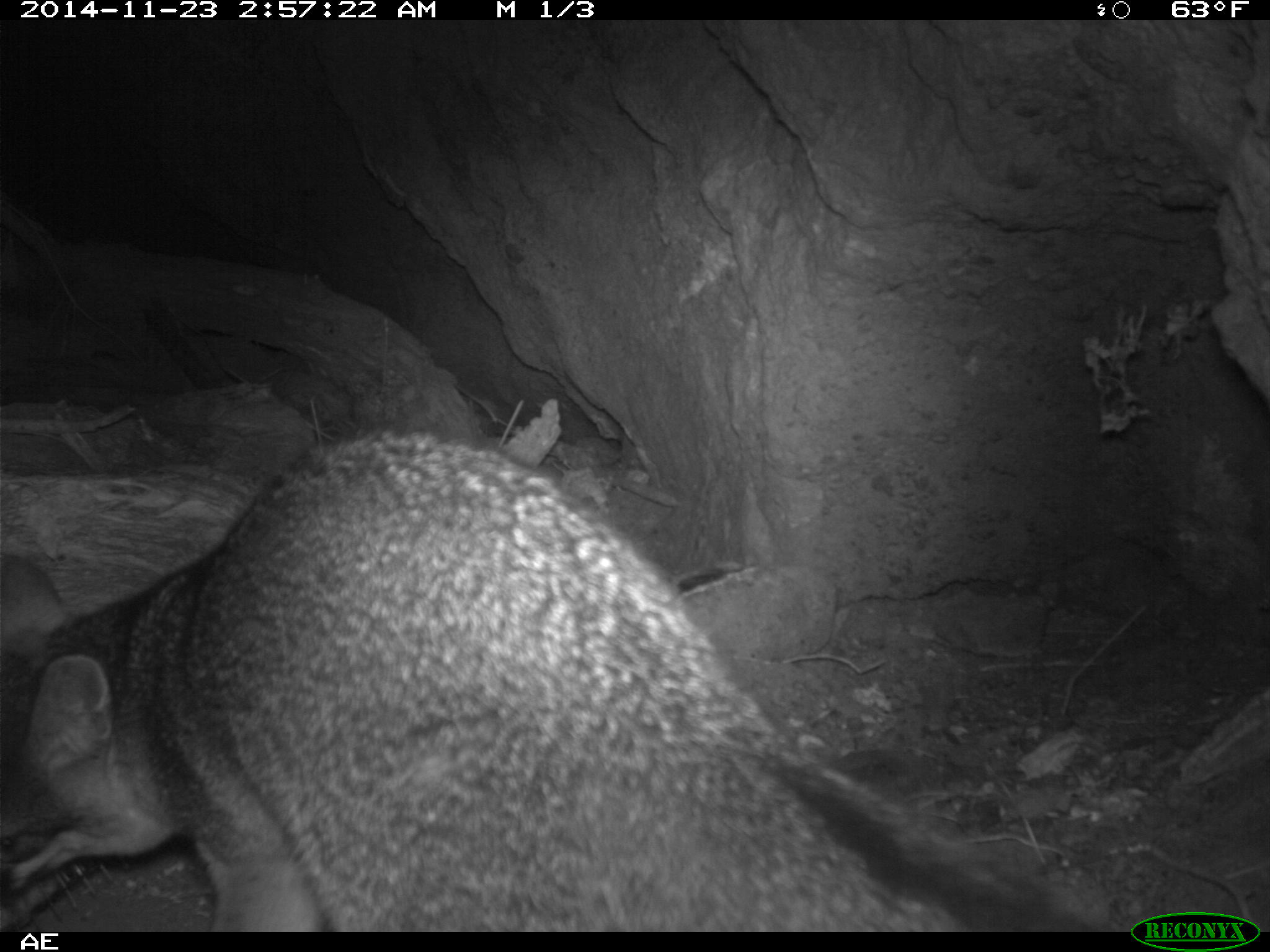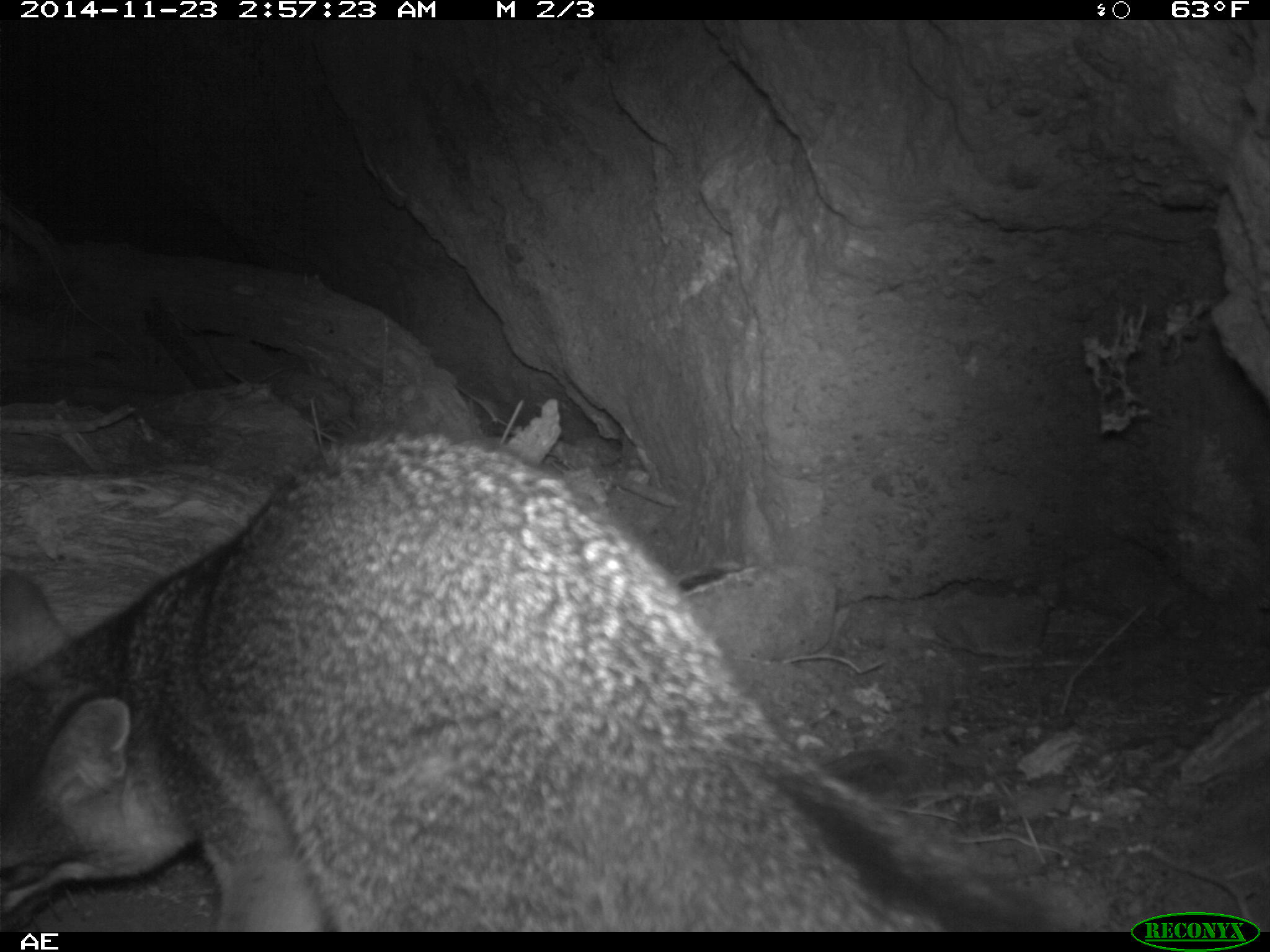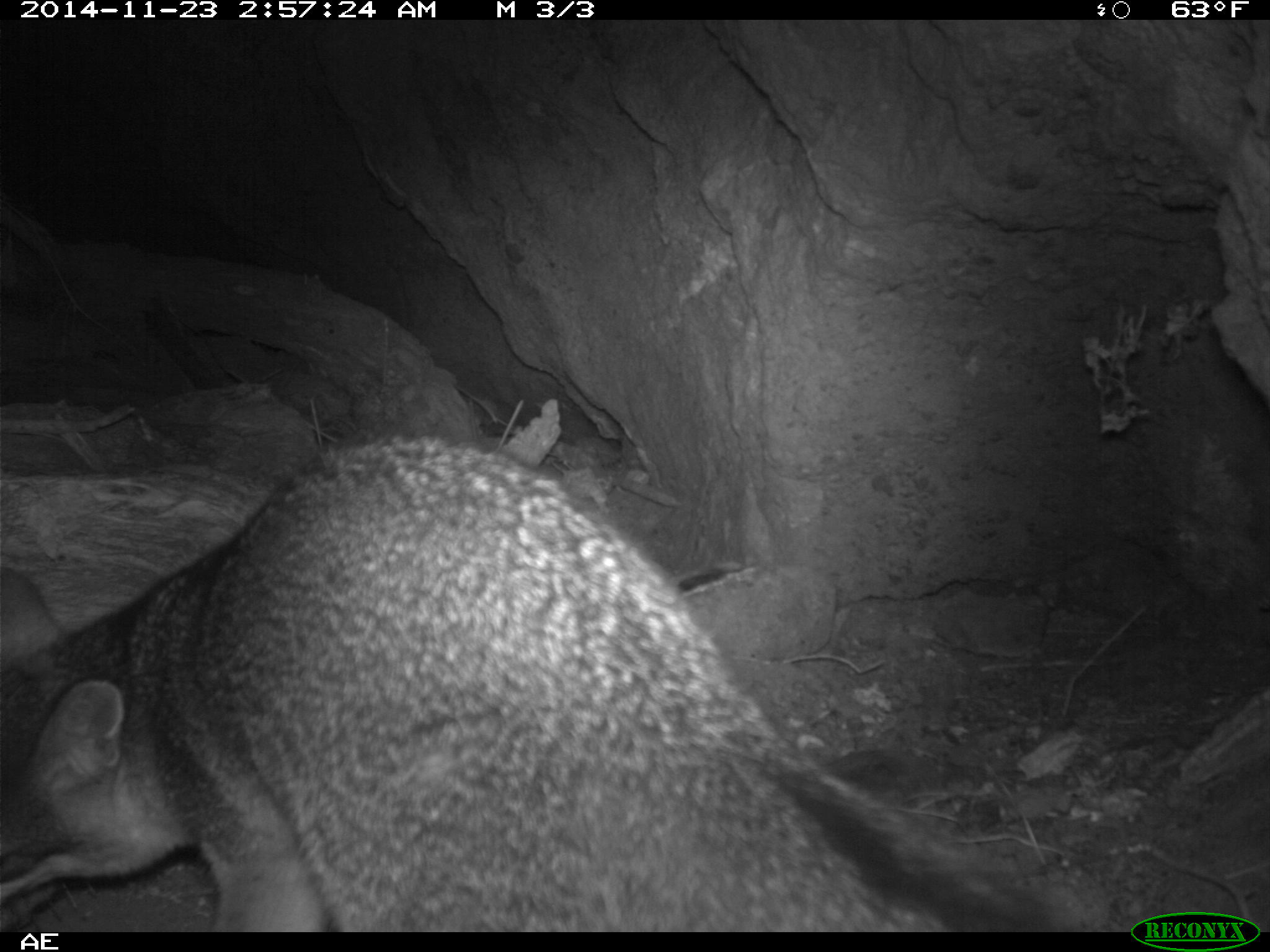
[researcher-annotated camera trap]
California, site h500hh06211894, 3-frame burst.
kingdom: Animalia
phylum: Chordata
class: Mammalia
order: Carnivora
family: Canidae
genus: Urocyon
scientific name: Urocyon littoralis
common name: island fox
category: fox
Fox (island fox) (Urocyon littoralis).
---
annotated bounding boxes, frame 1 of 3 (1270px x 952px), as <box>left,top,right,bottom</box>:
fox: <box>1,425,1104,932</box>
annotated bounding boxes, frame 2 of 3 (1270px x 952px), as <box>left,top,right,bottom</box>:
fox: <box>0,438,1068,932</box>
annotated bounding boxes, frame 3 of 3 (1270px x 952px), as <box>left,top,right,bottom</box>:
fox: <box>0,437,1104,930</box>